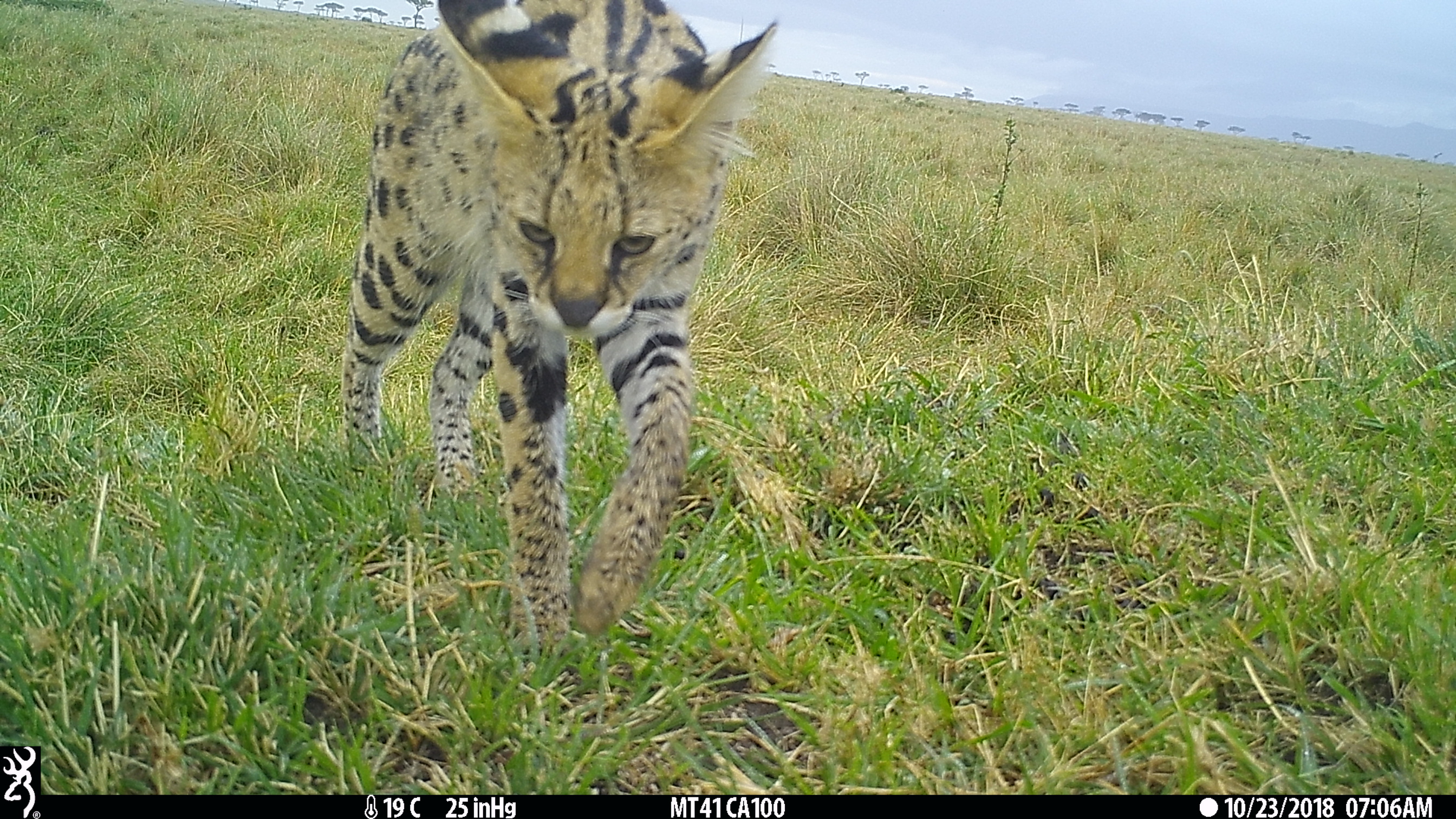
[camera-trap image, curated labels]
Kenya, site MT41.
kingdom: Animalia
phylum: Chordata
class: Mammalia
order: Carnivora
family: Felidae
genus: Leptailurus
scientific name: Leptailurus serval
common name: serval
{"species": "serval (Leptailurus serval)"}